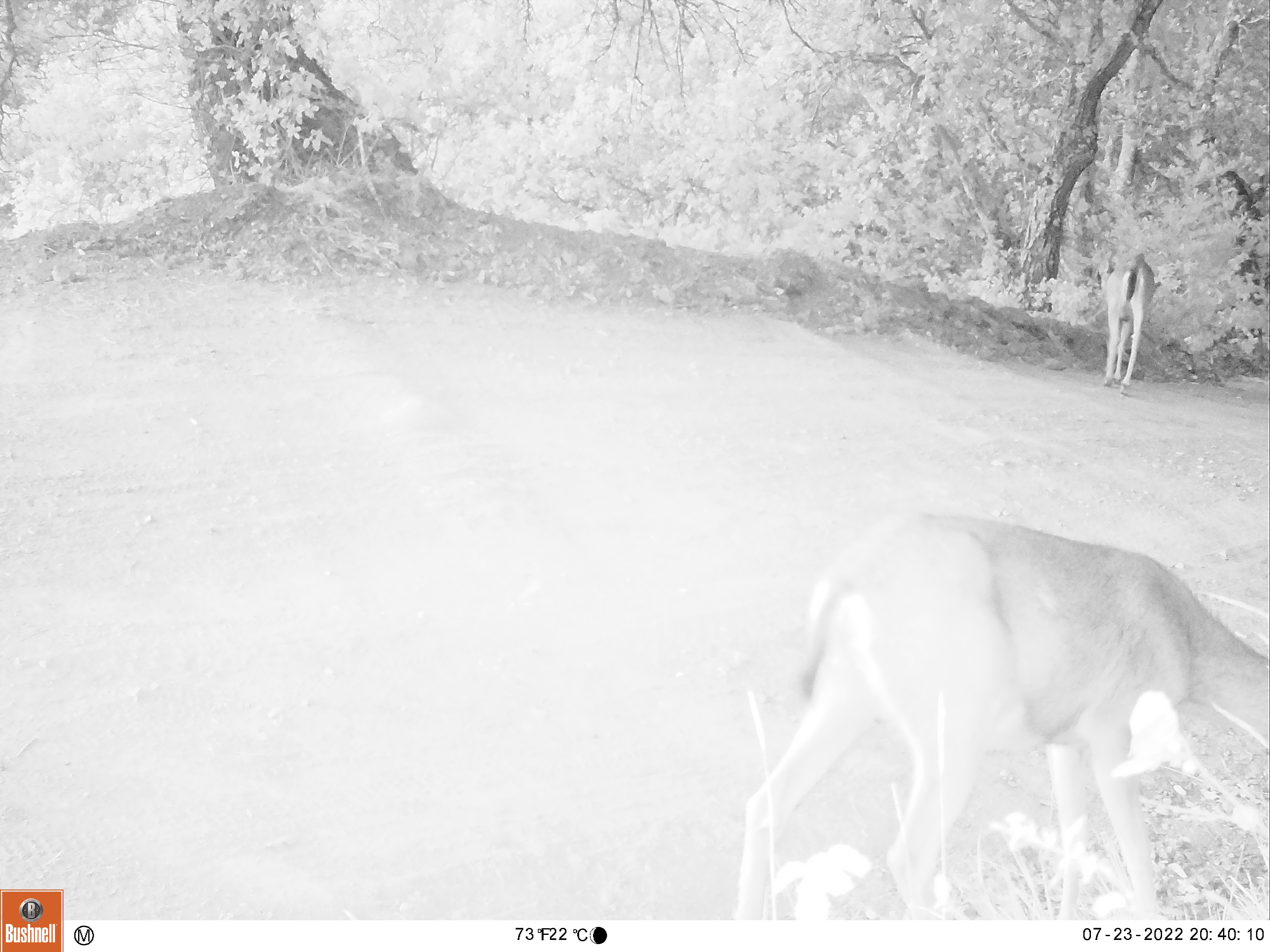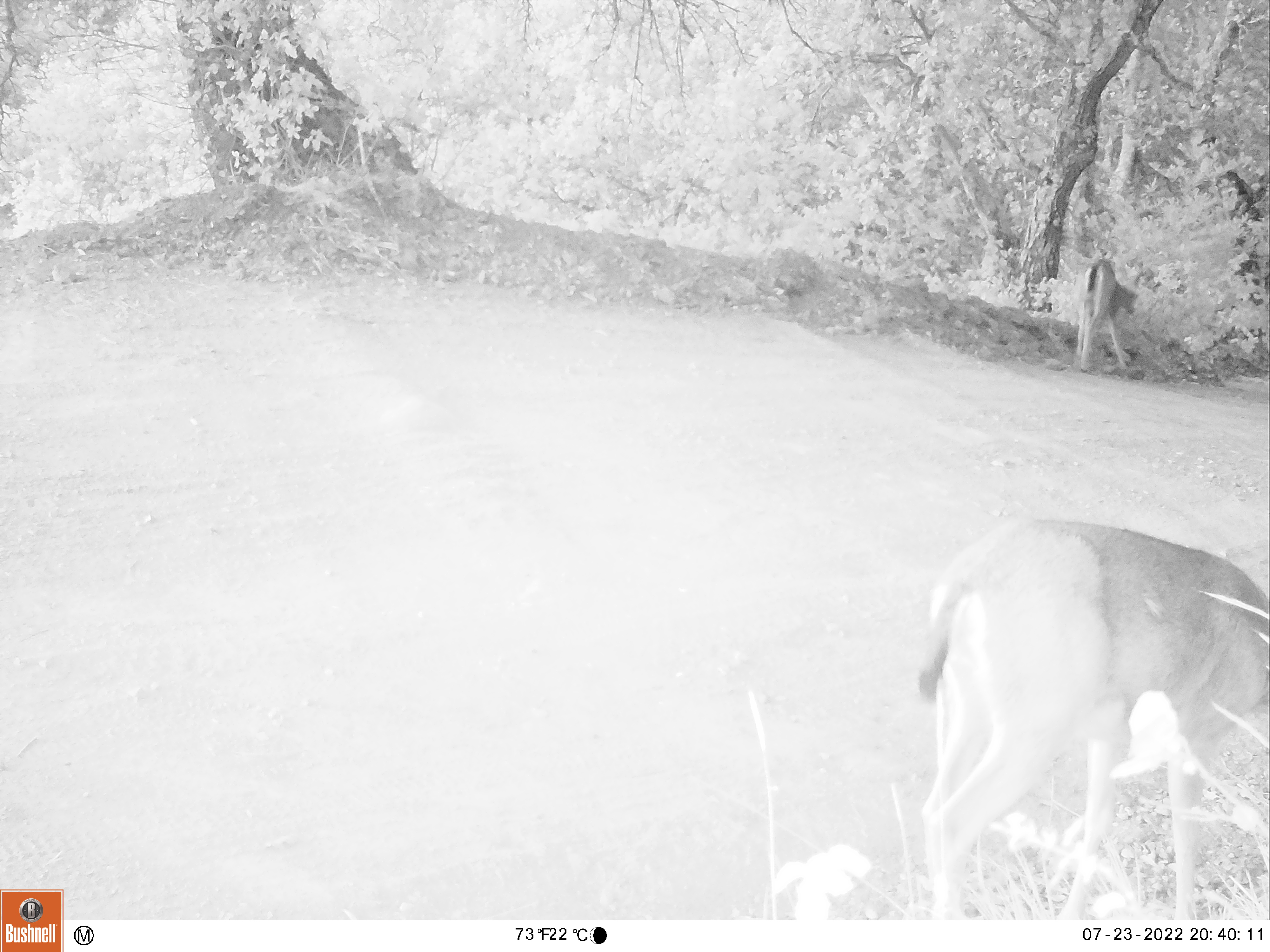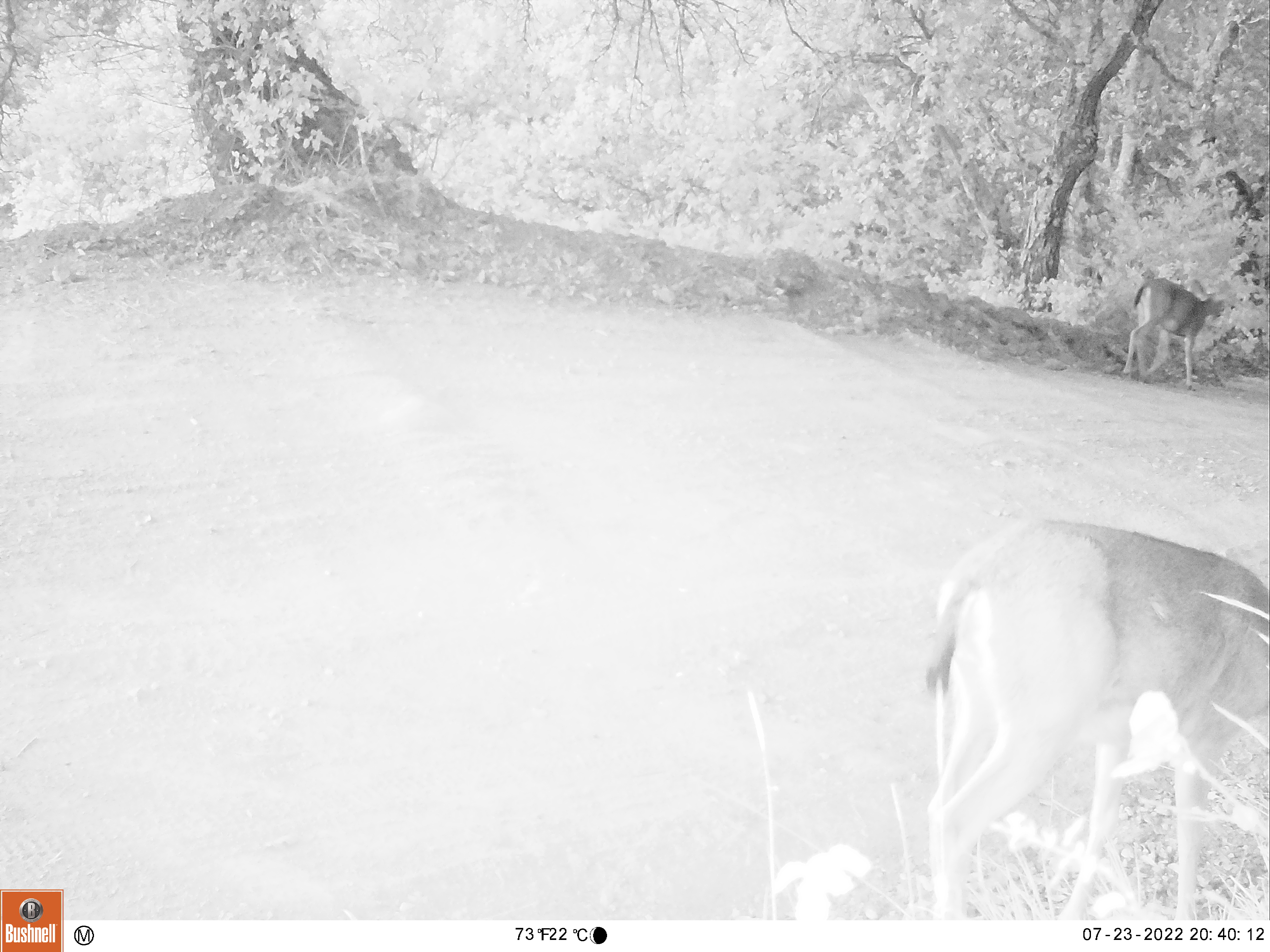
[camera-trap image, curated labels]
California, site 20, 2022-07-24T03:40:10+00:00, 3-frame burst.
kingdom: Animalia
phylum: Chordata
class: Mammalia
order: Artiodactyla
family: Cervidae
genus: Odocoileus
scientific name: Odocoileus hemionus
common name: mule deer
Mule deer (Odocoileus hemionus).